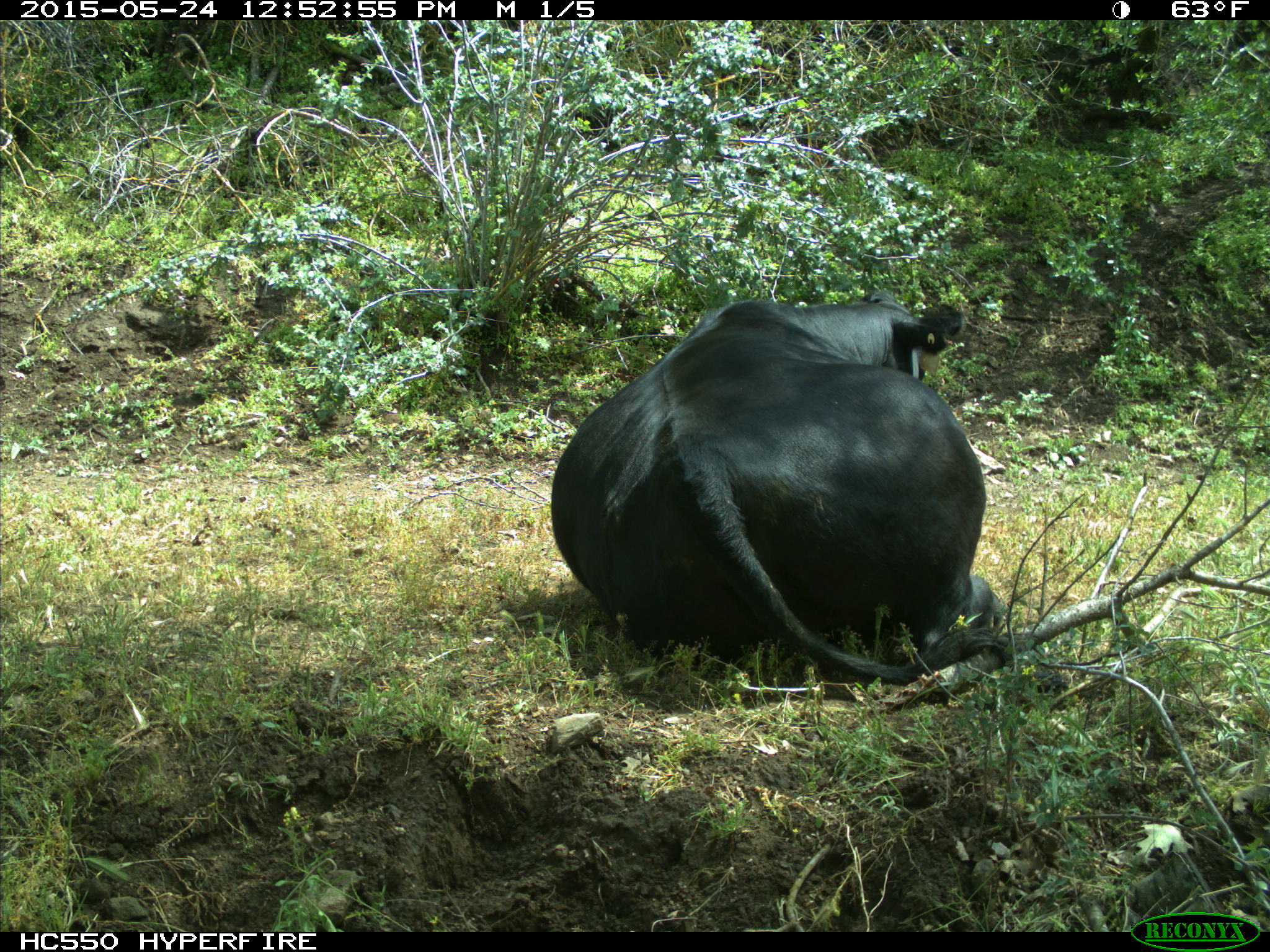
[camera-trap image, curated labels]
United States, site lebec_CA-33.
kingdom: Animalia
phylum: Chordata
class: Mammalia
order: Artiodactyla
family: Bovidae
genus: Bos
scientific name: Bos taurus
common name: domestic cow